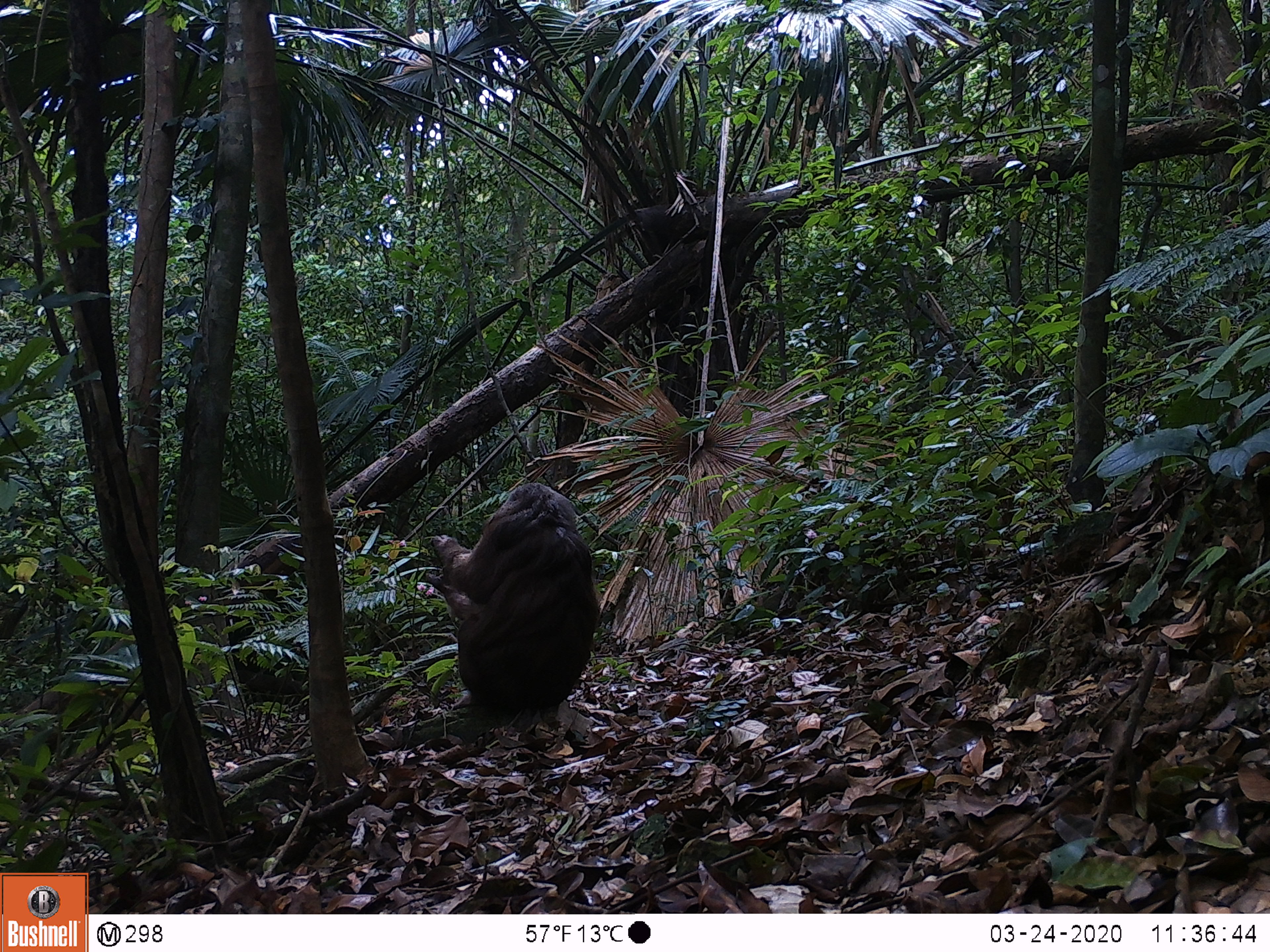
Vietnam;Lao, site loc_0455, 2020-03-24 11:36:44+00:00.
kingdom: Animalia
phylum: Chordata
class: Mammalia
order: Primates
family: Cercopithecidae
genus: Macaca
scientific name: Macaca arctoides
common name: stump-tailed macaque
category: stump tailed macaque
Stump tailed macaque (stump-tailed macaque) (Macaca arctoides). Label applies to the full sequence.